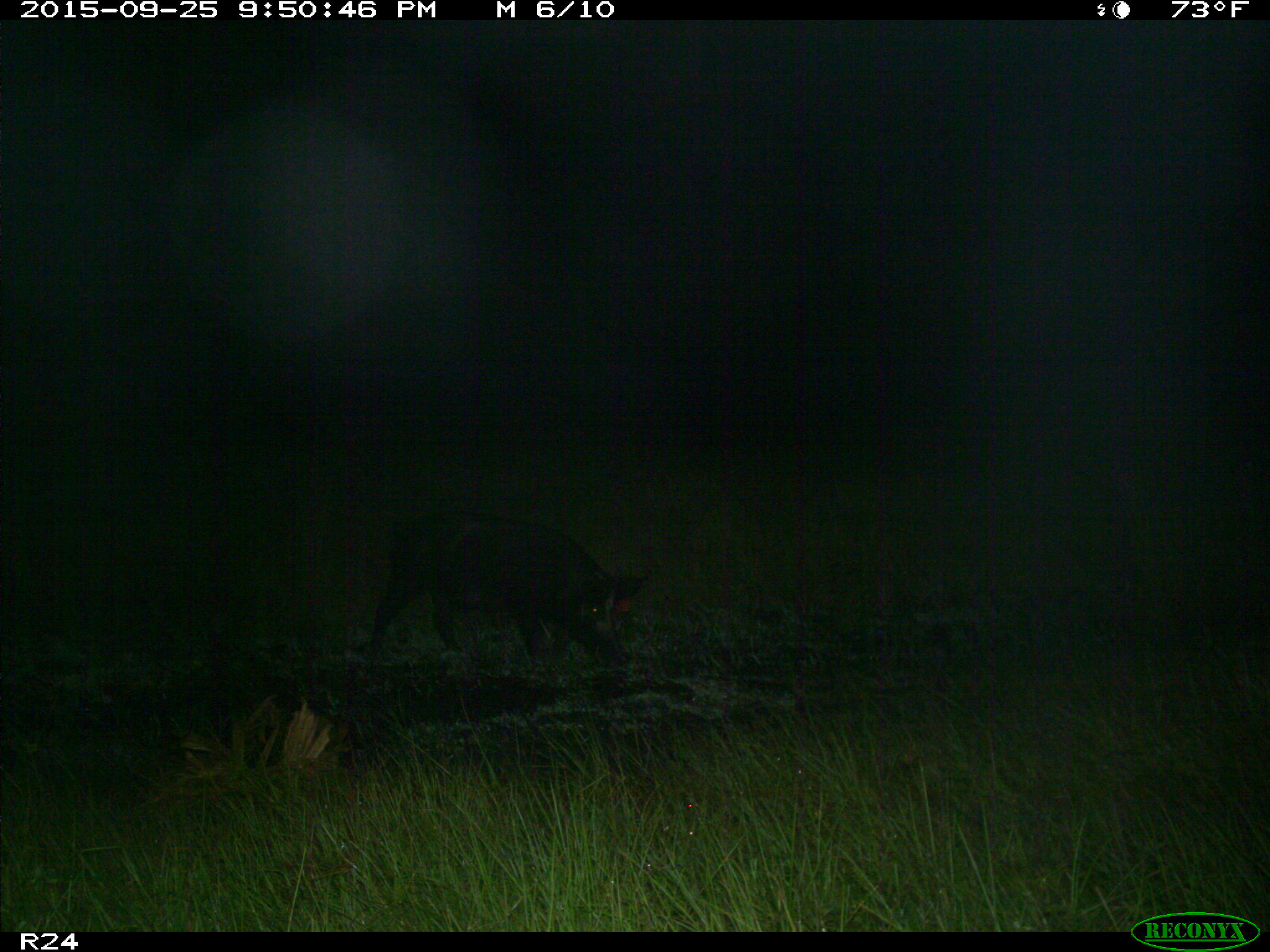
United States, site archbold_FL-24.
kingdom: Animalia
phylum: Chordata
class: Mammalia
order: Artiodactyla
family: Suidae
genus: Sus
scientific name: Sus scrofa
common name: wild boar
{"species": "Sus scrofa (wild boar)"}